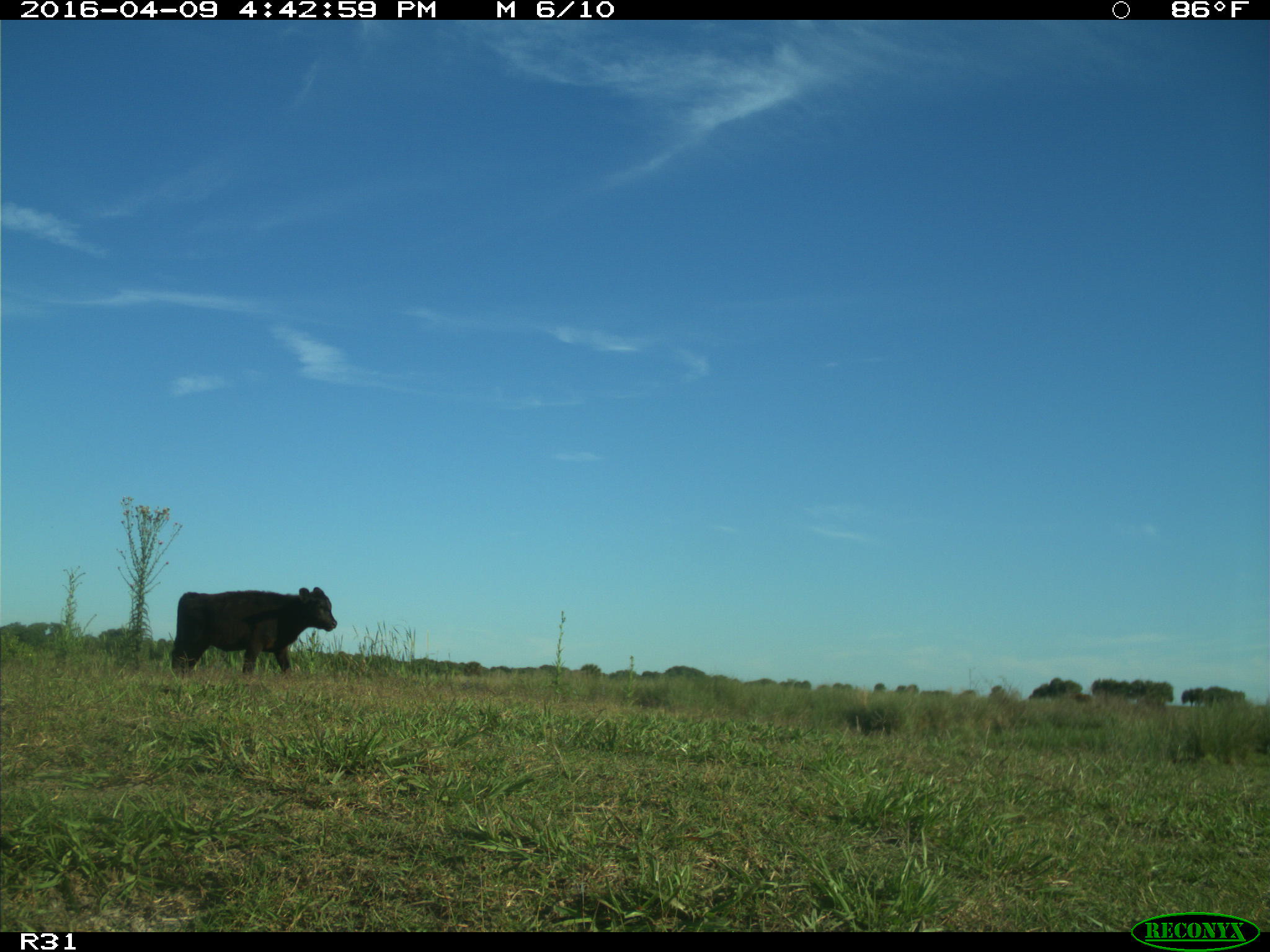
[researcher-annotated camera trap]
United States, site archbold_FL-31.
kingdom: Animalia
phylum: Chordata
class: Mammalia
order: Artiodactyla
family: Bovidae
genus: Bos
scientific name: Bos taurus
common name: domestic cow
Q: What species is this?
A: Bos taurus (domestic cow).